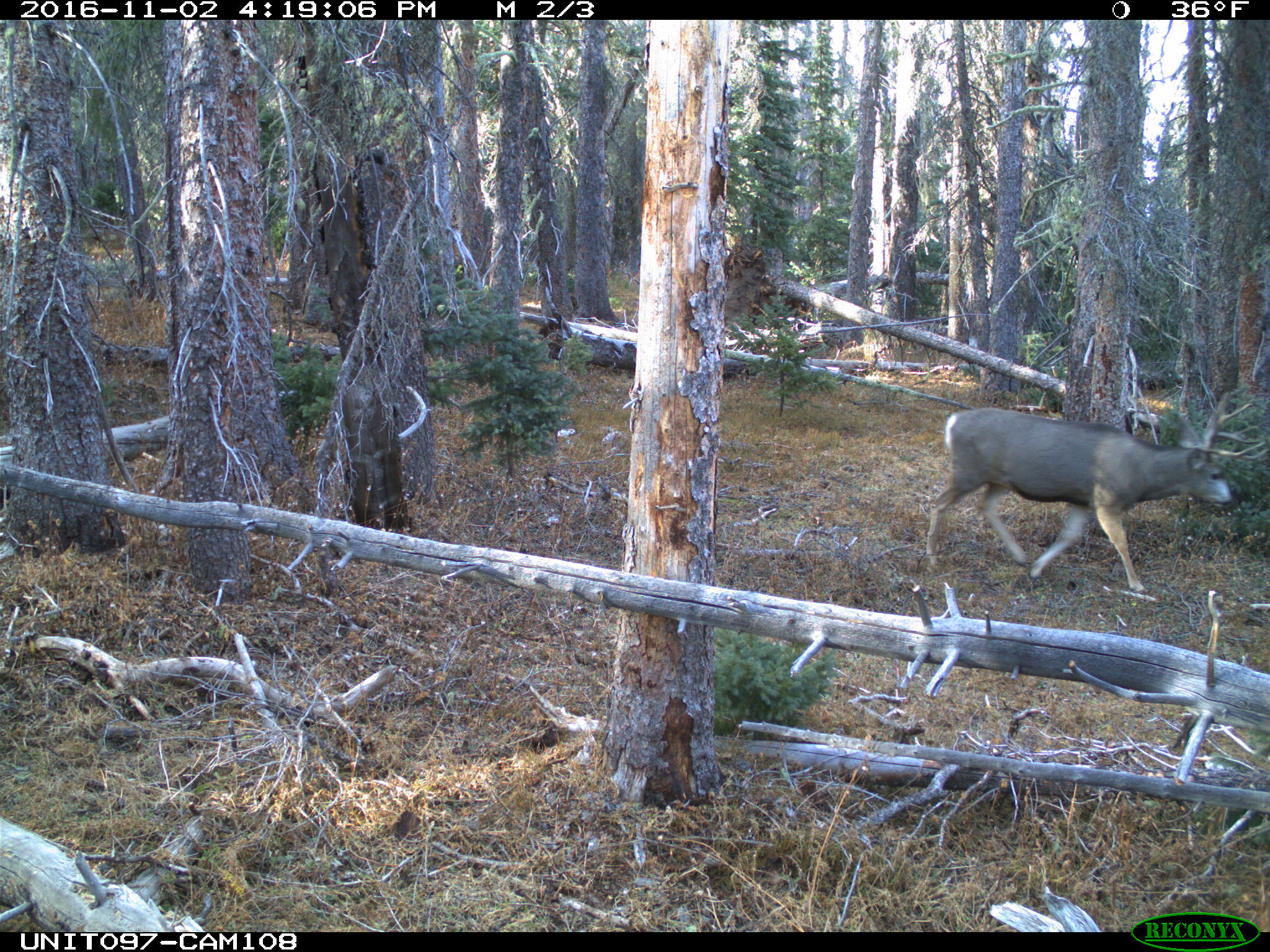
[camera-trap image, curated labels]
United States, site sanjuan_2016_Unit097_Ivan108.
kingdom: Animalia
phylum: Chordata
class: Mammalia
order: Artiodactyla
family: Cervidae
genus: Odocoileus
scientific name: Odocoileus hemionus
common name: mule deer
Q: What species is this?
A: Odocoileus hemionus (mule deer).